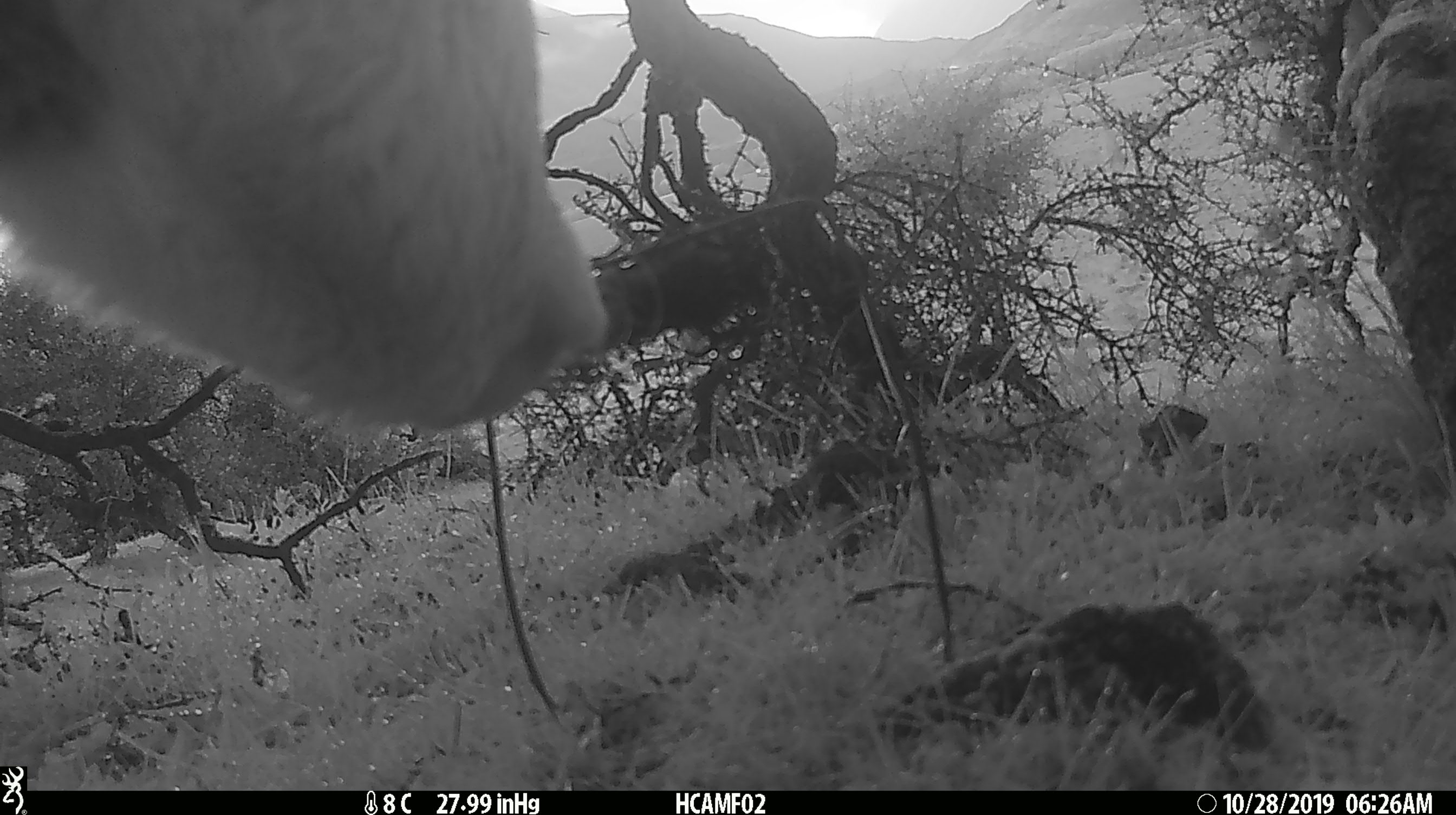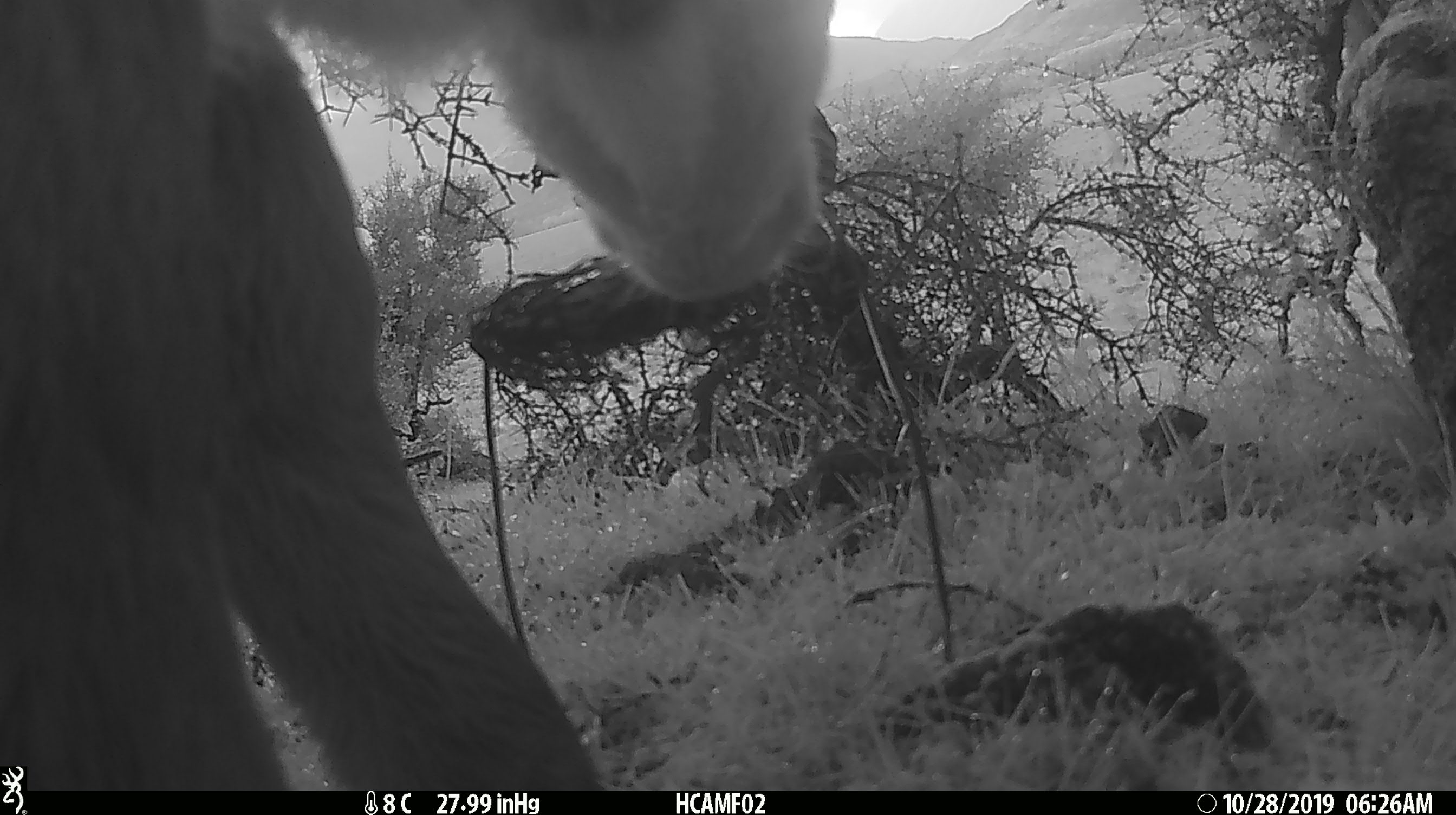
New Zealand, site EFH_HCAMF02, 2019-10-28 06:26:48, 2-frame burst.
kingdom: Animalia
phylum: Chordata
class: Mammalia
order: Artiodactyla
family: Bovidae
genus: Bos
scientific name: Bos taurus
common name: domestic cow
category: cow